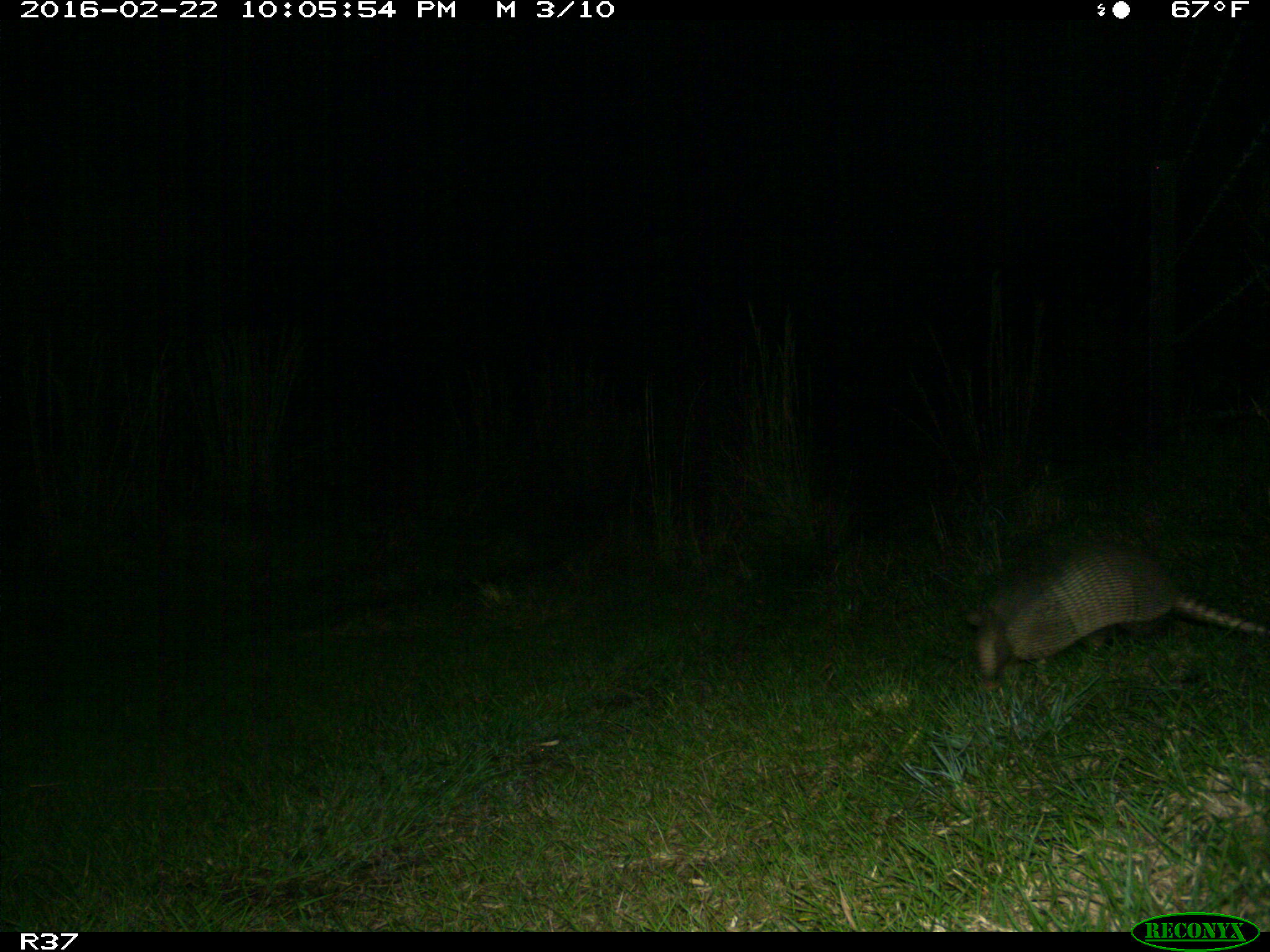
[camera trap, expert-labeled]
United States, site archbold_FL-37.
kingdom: Animalia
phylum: Chordata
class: Mammalia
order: Cingulata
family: Dasypodidae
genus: Dasypus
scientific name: Dasypus novemcinctus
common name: nine-banded armadillo